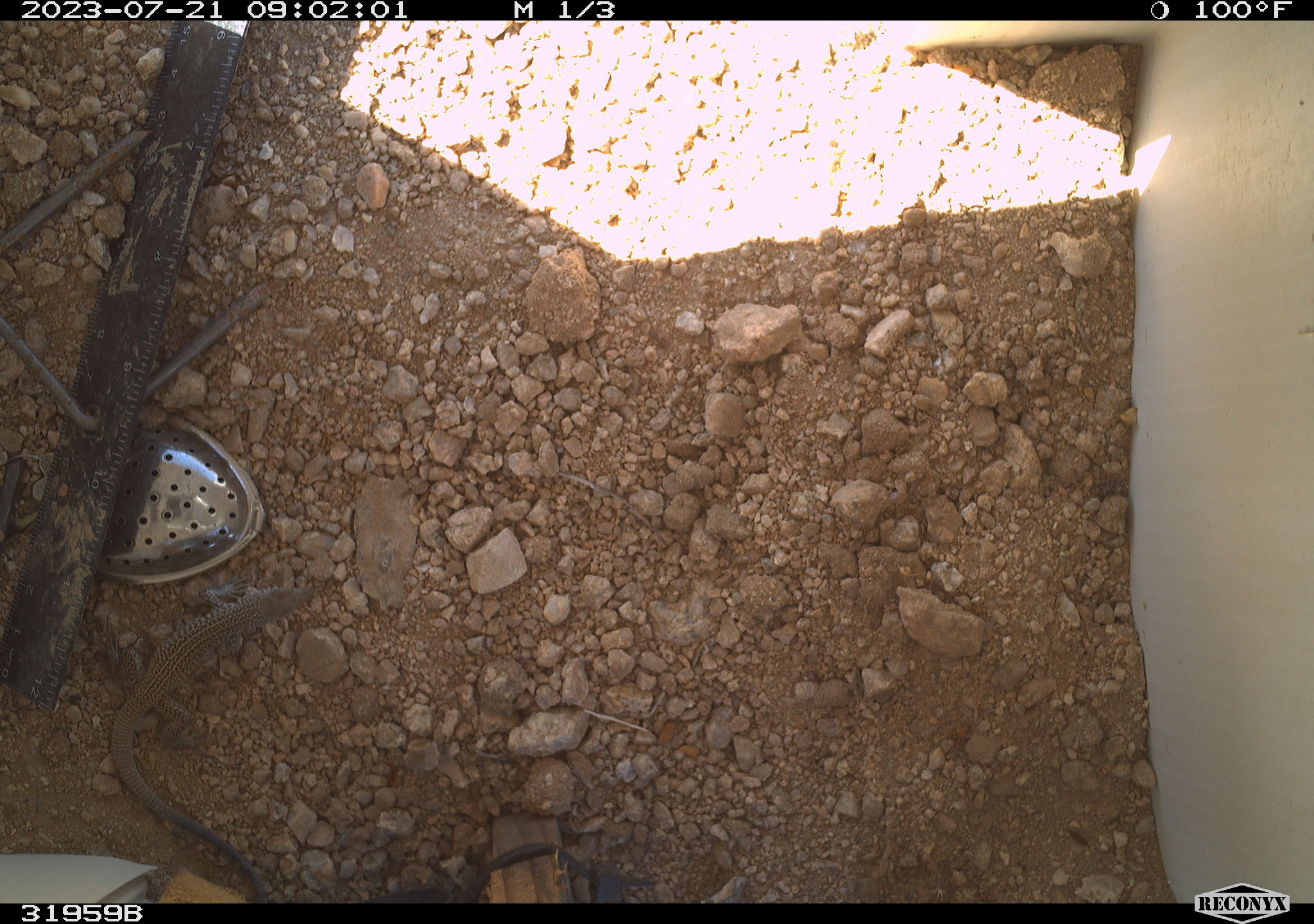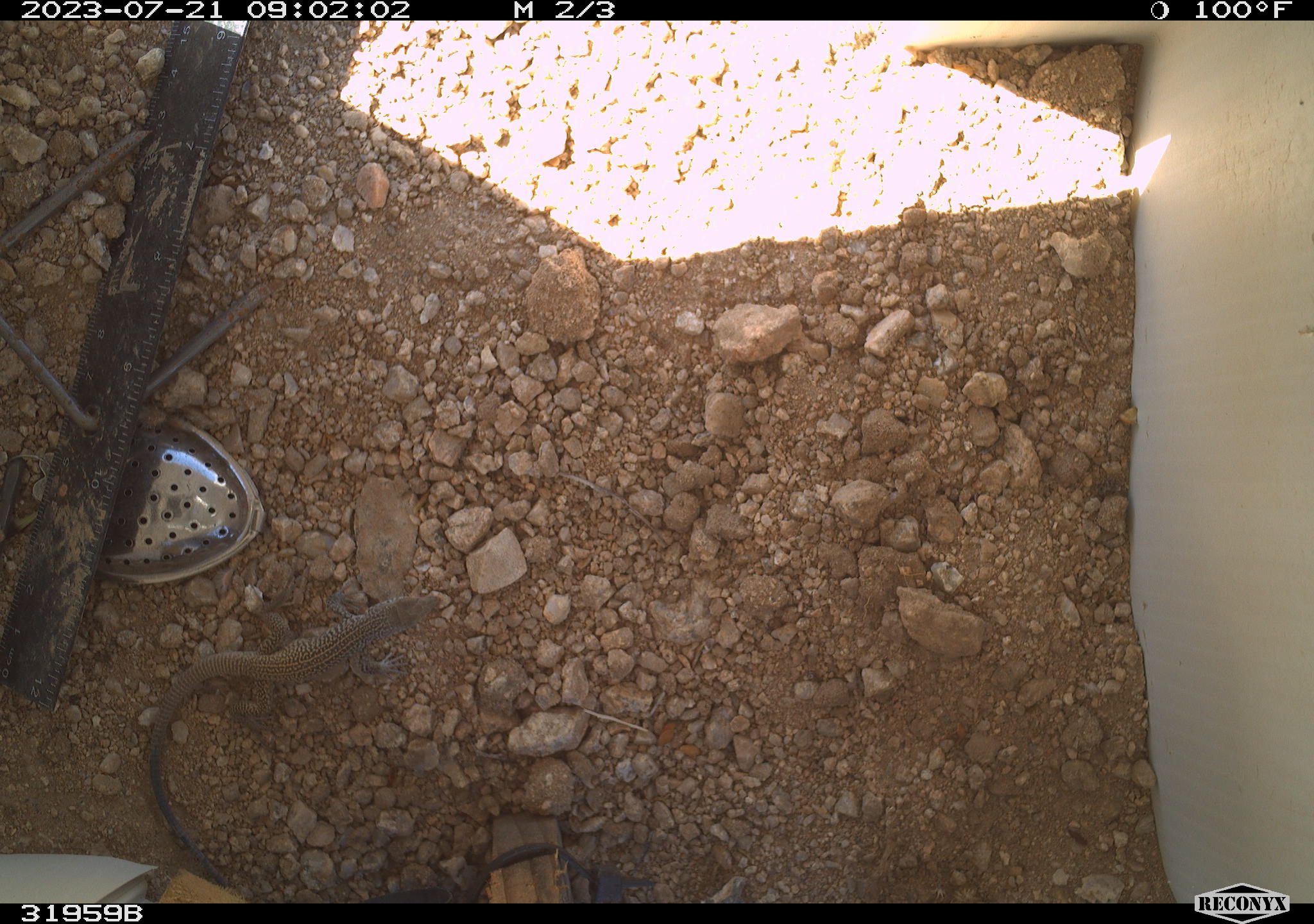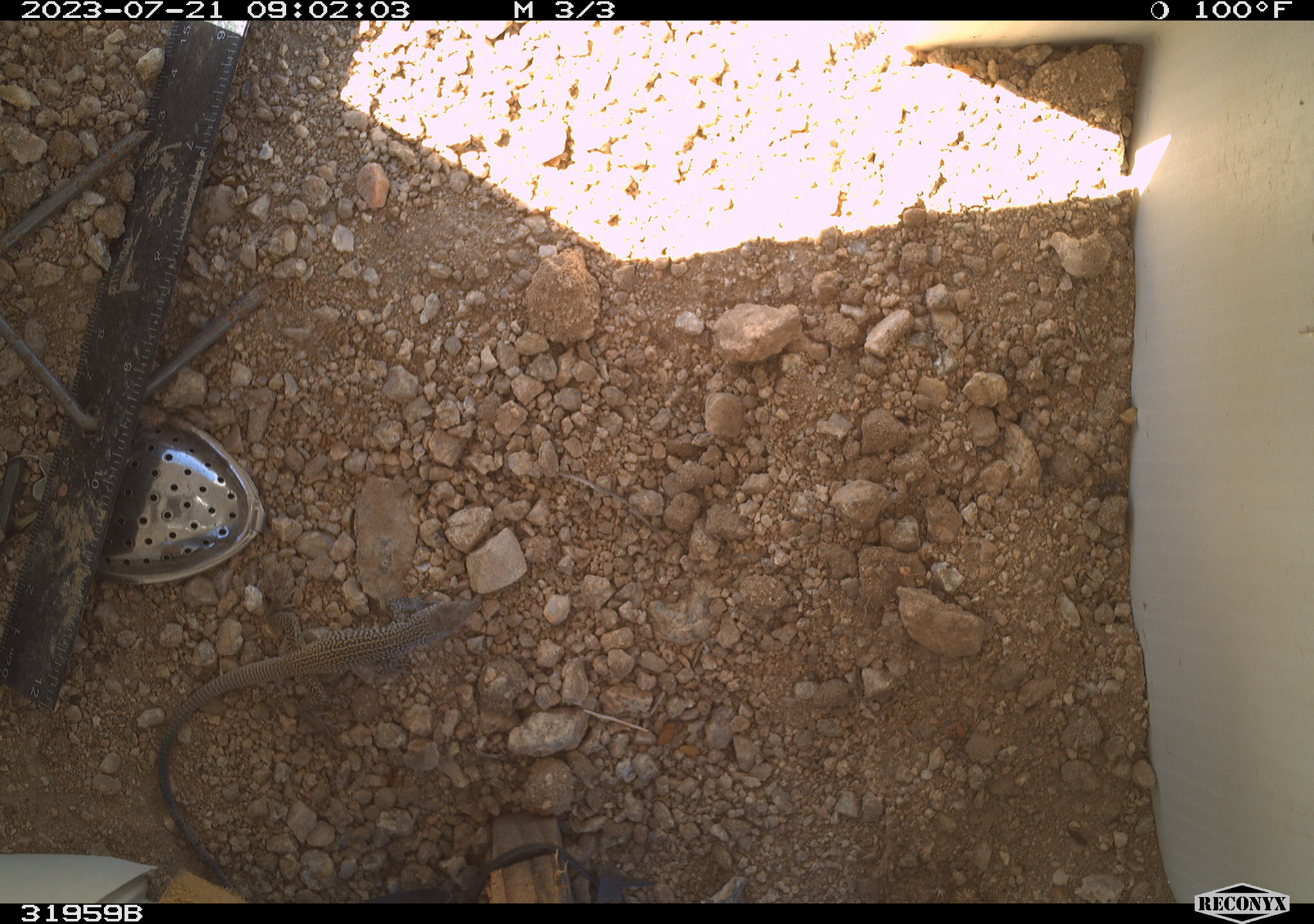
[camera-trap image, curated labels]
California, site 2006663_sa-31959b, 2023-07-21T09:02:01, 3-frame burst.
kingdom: Animalia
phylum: Chordata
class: Reptilia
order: Squamata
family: Teiidae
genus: Aspidoscelis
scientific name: Aspidoscelis tigris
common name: western whiptail